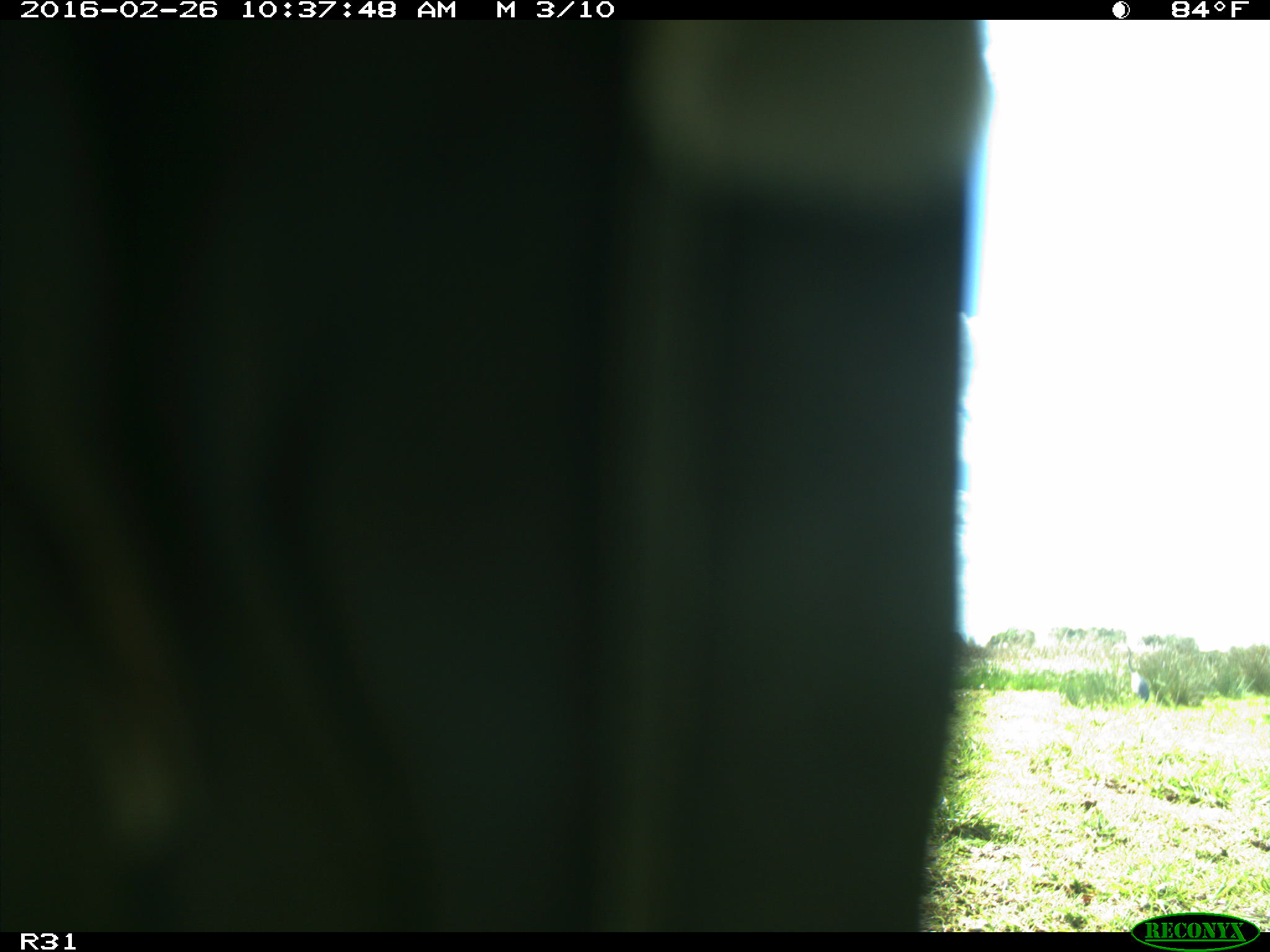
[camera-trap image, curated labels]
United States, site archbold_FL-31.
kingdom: Animalia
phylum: Chordata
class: Aves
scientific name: Aves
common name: birds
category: unidentified bird